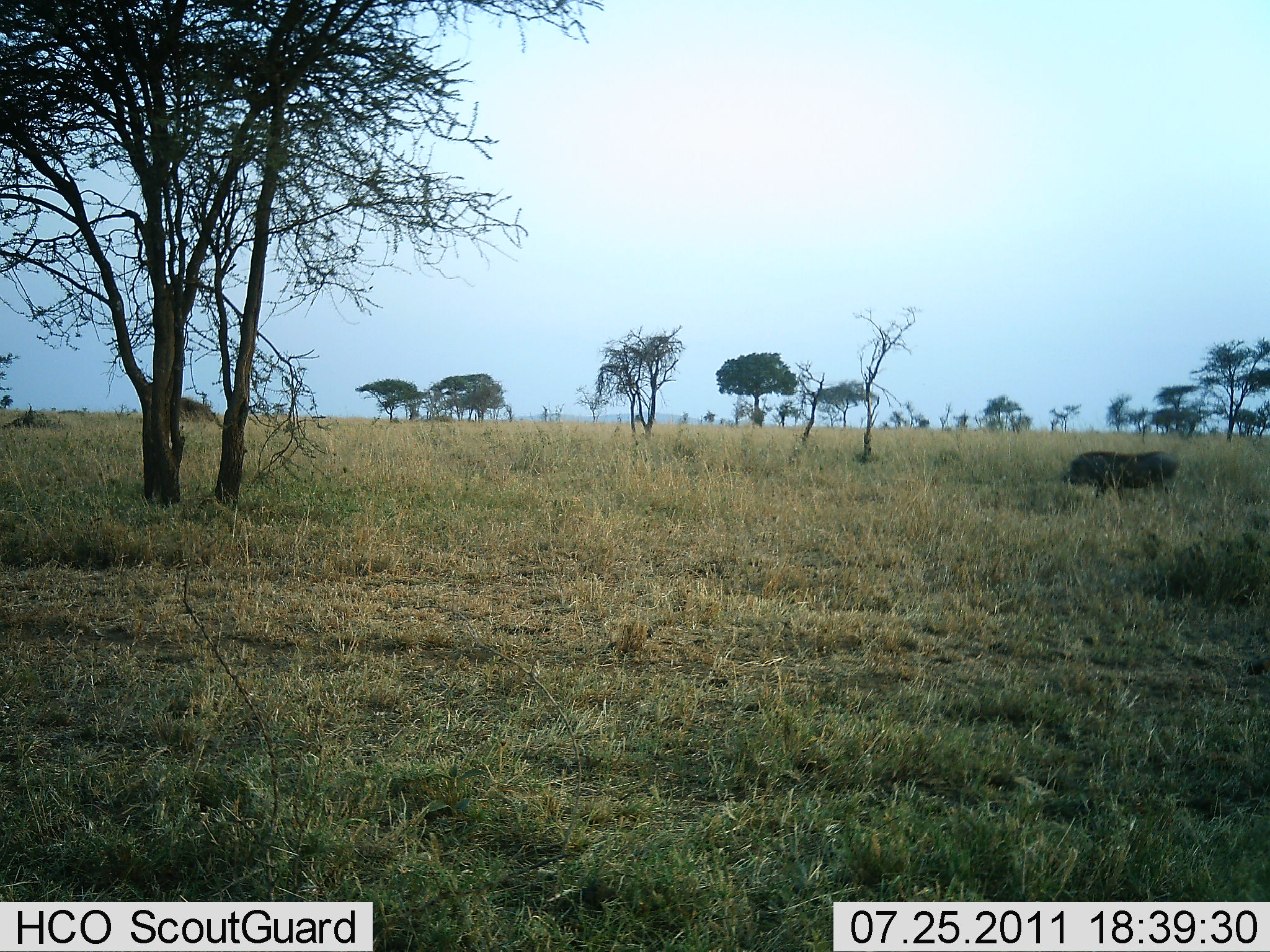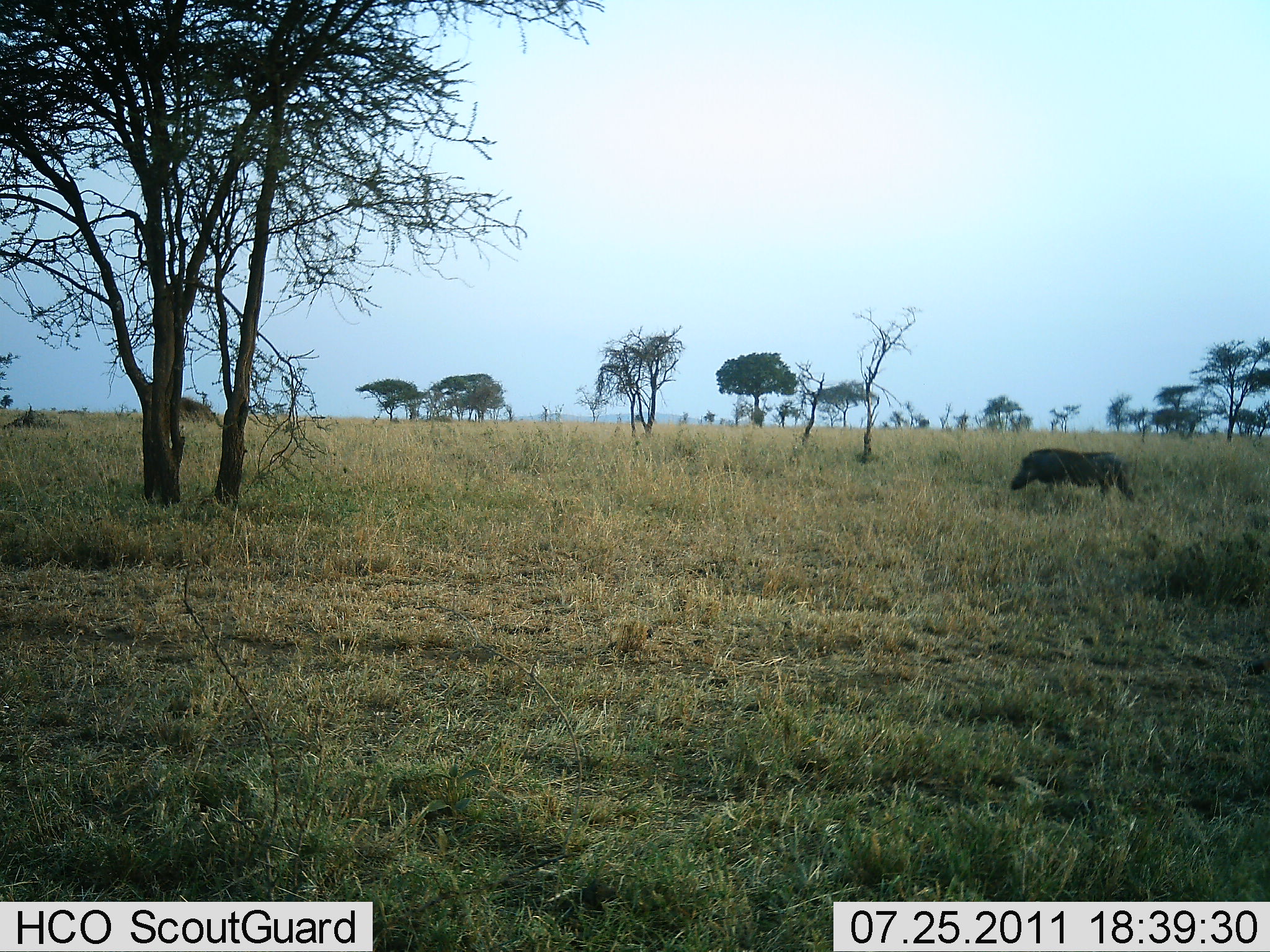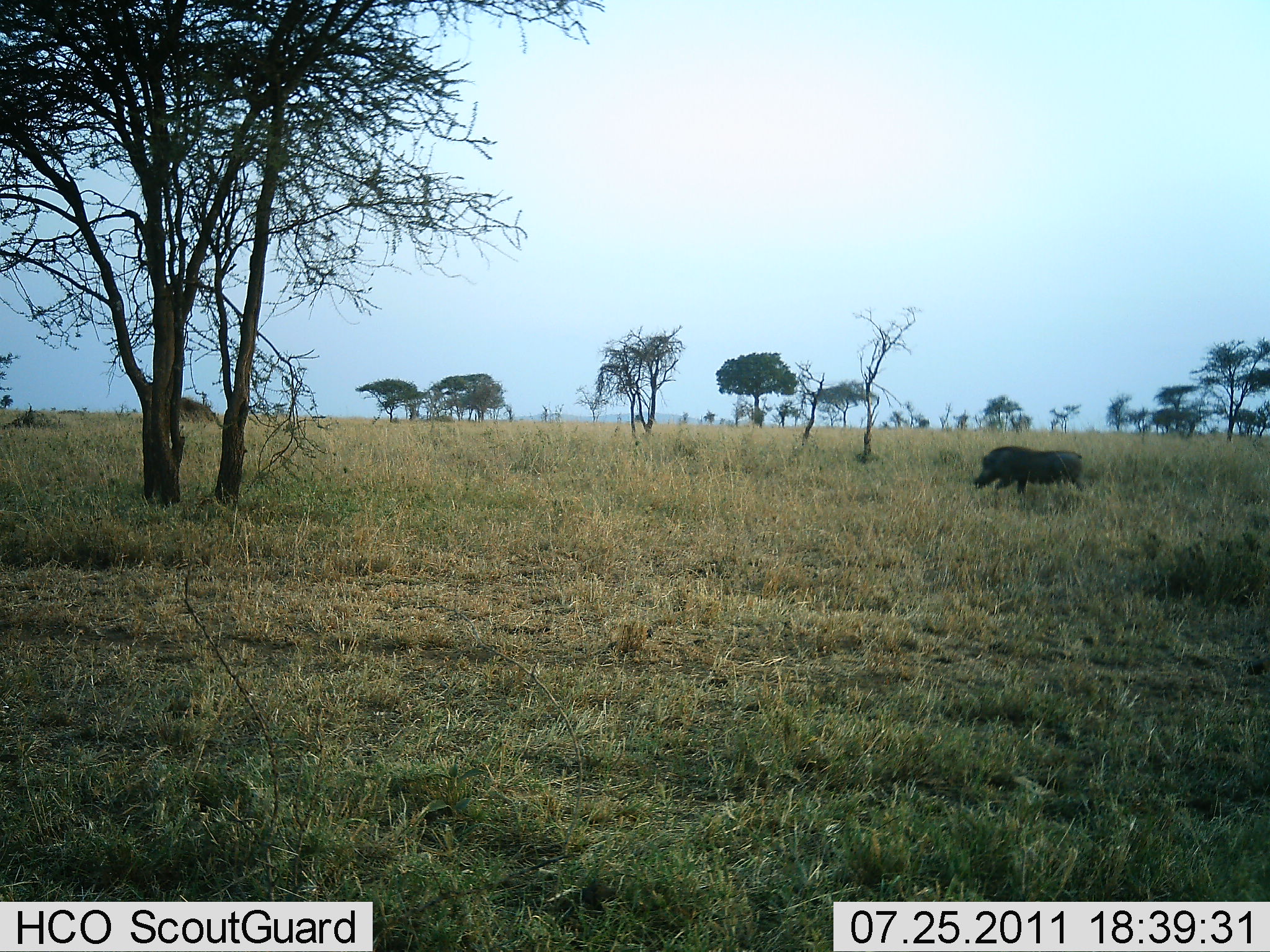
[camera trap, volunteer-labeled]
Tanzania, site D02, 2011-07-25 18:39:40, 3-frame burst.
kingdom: Animalia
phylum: Chordata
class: Mammalia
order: Artiodactyla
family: Suidae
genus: Phacochoerus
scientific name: Phacochoerus africanus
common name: warthog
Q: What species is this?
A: Warthog (Phacochoerus africanus).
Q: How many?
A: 1.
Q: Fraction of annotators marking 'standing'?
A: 17%.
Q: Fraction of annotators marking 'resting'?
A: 0%.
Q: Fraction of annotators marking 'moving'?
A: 100%.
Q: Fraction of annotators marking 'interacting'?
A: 0%.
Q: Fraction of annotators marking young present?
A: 0%.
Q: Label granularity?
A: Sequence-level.